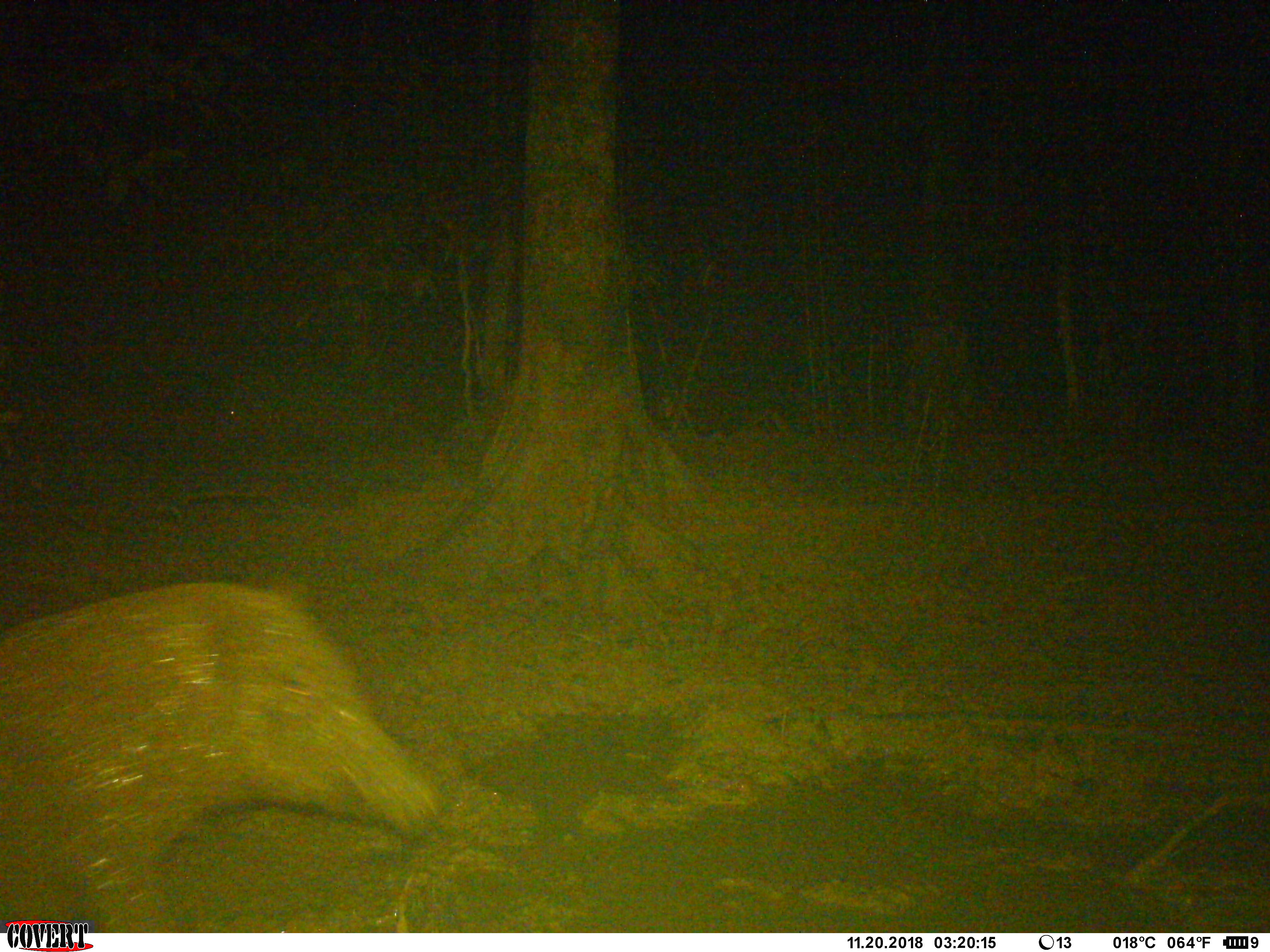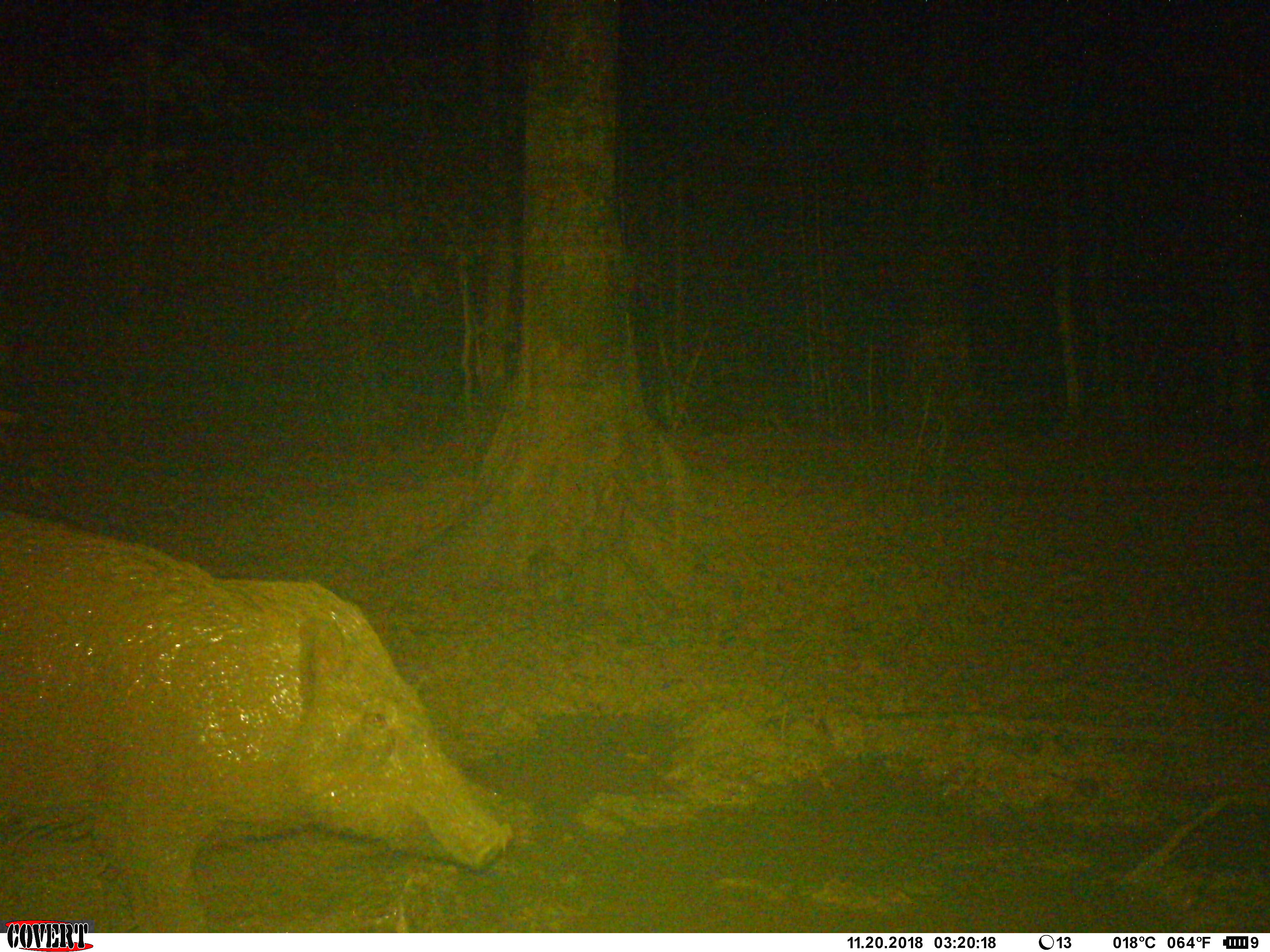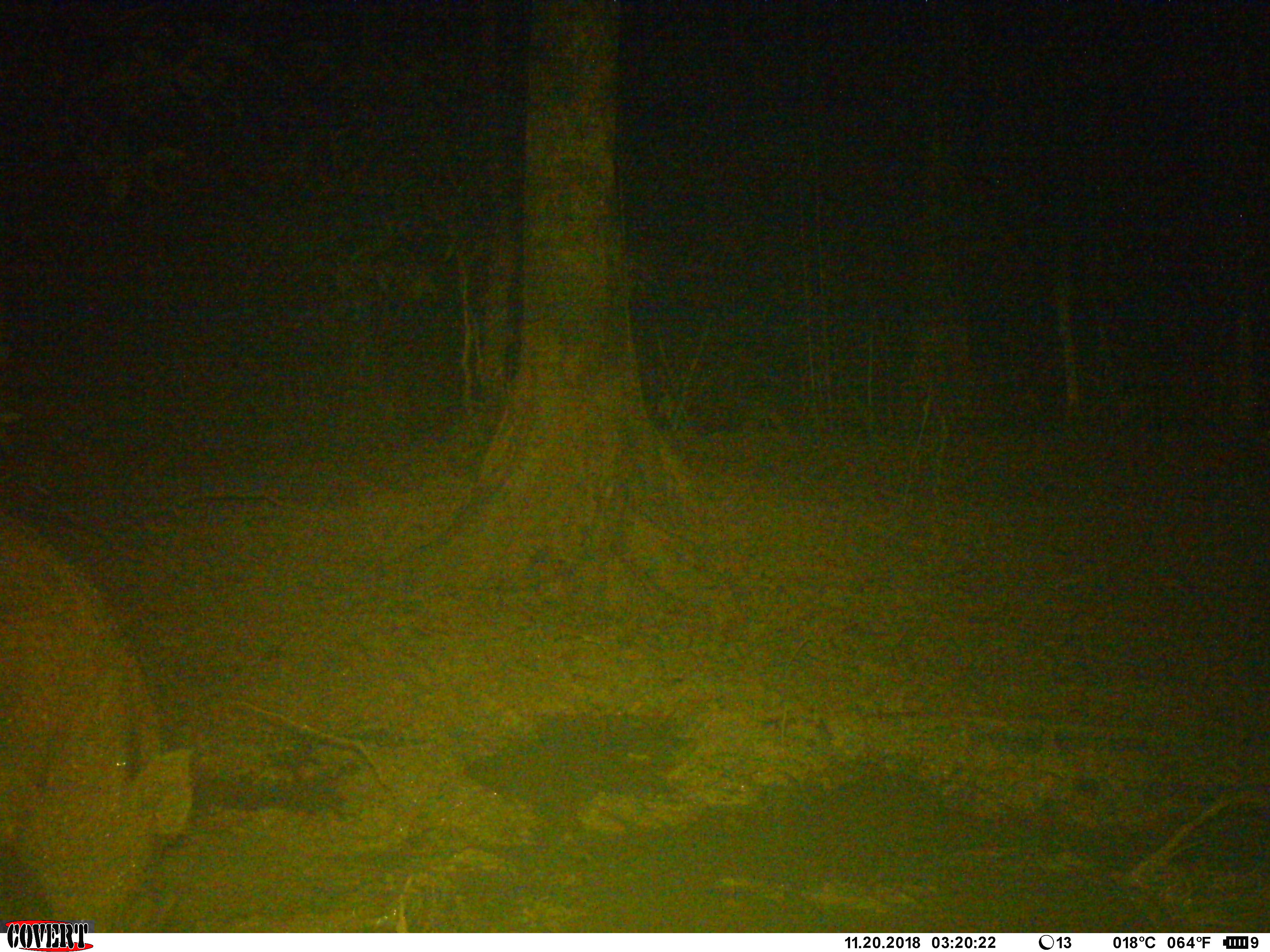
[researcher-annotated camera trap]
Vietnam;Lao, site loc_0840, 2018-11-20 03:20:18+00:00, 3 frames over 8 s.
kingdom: Animalia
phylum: Chordata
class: Mammalia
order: Artiodactyla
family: Suidae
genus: Sus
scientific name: Sus scrofa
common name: eurasian wild pig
Eurasian wild pig (Sus scrofa). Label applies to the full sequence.